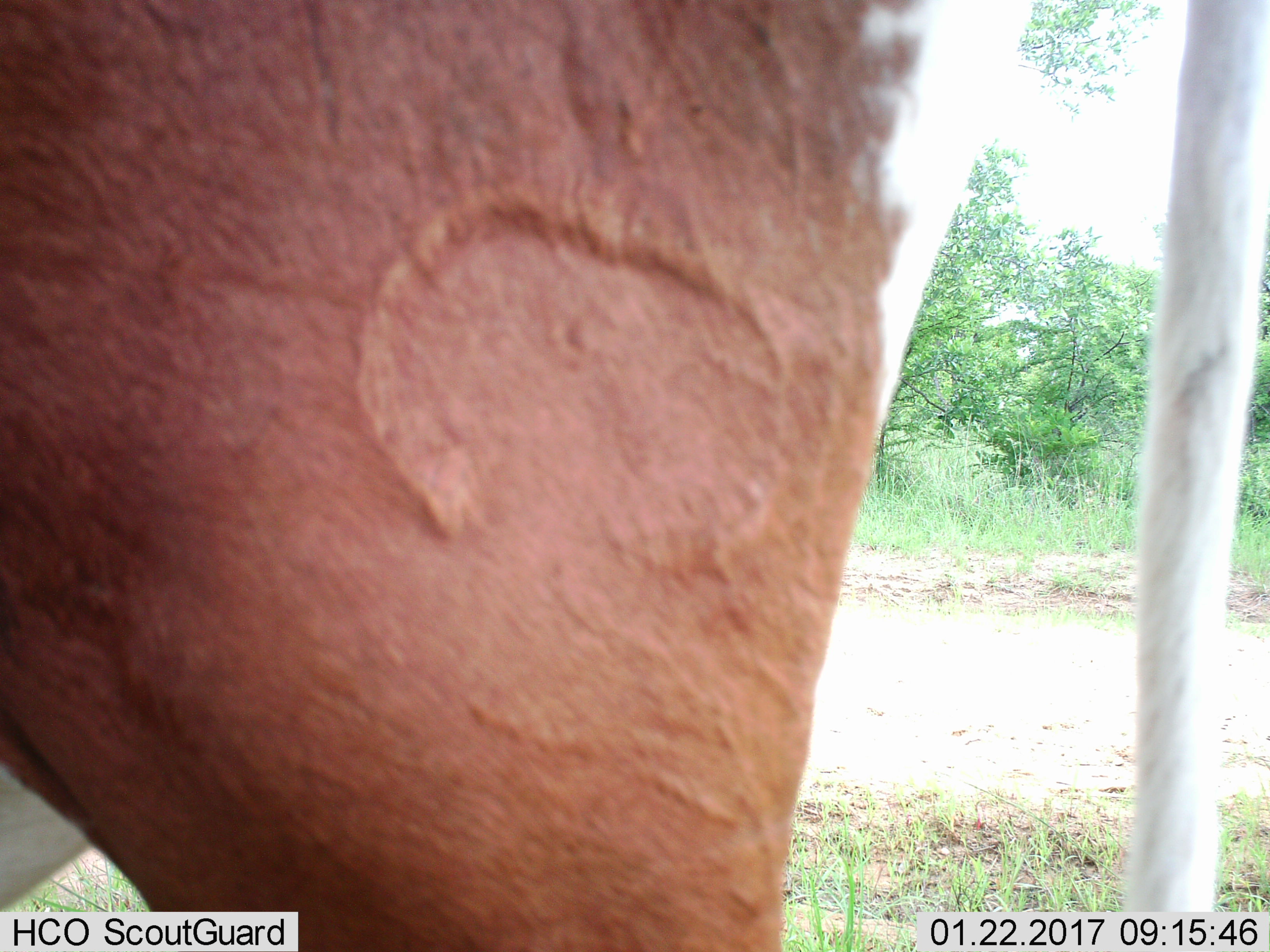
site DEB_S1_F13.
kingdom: Animalia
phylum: Chordata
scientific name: Vertebrata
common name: domestic animal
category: domesticanimal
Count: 1.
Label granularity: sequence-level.